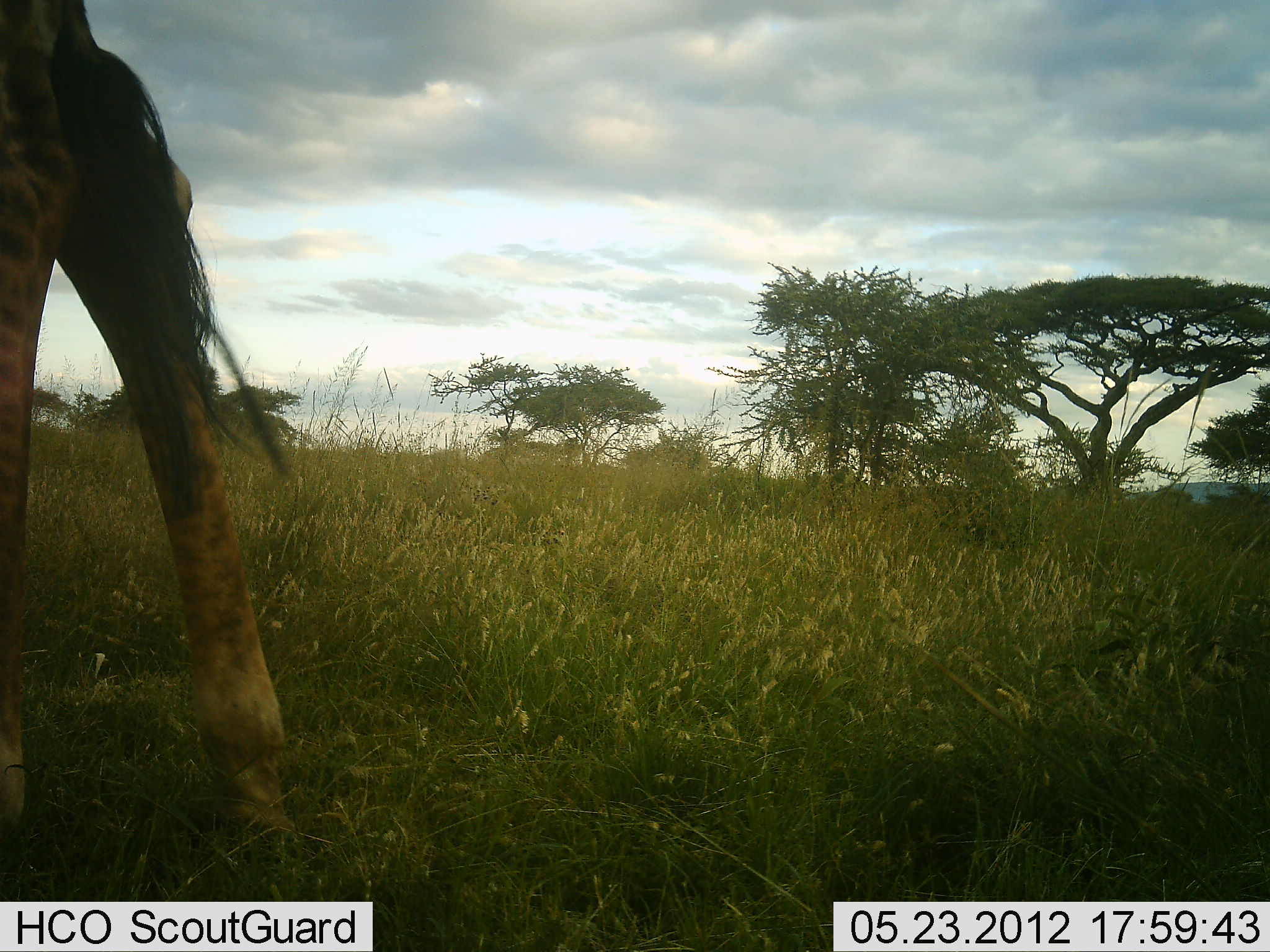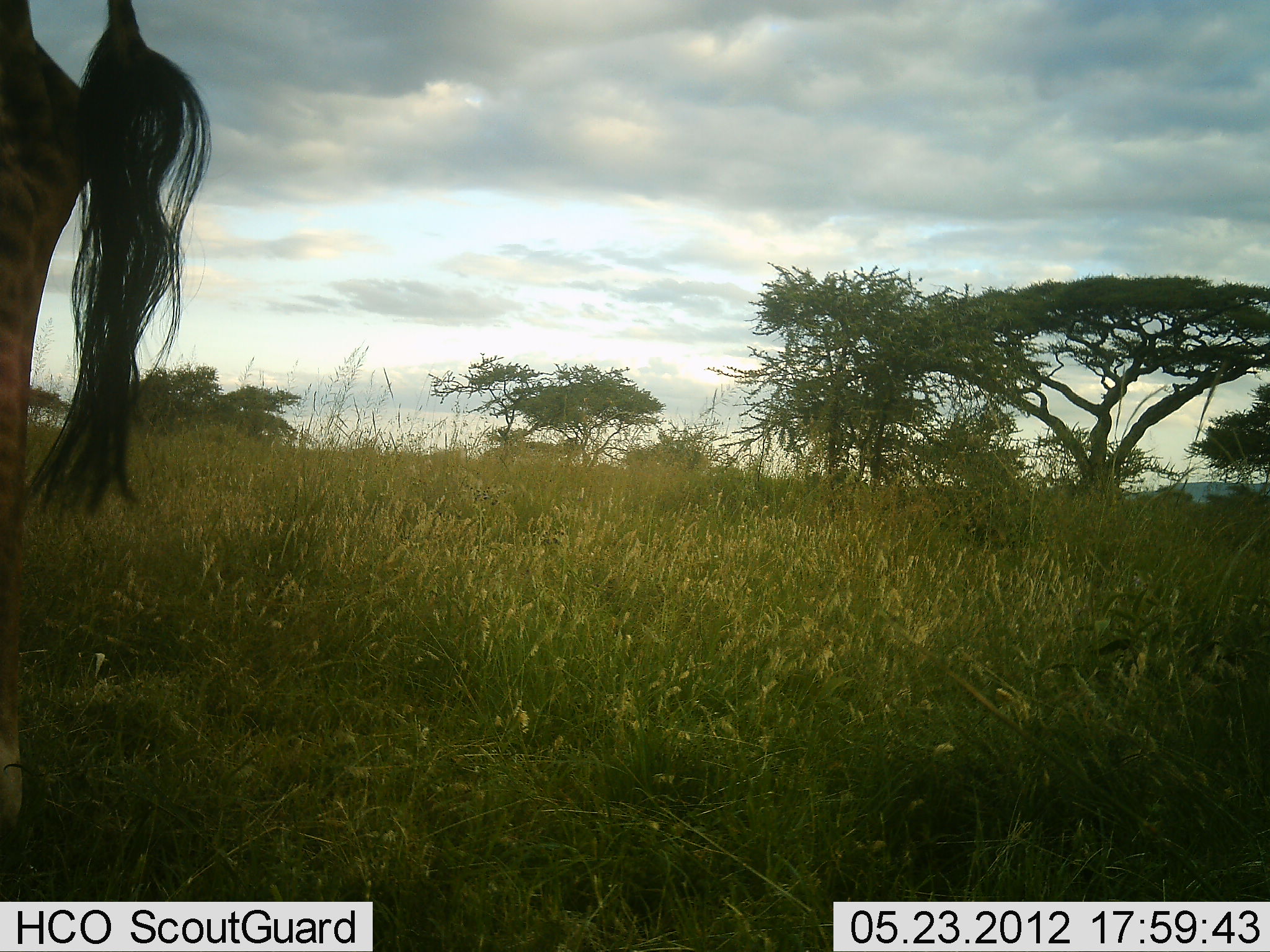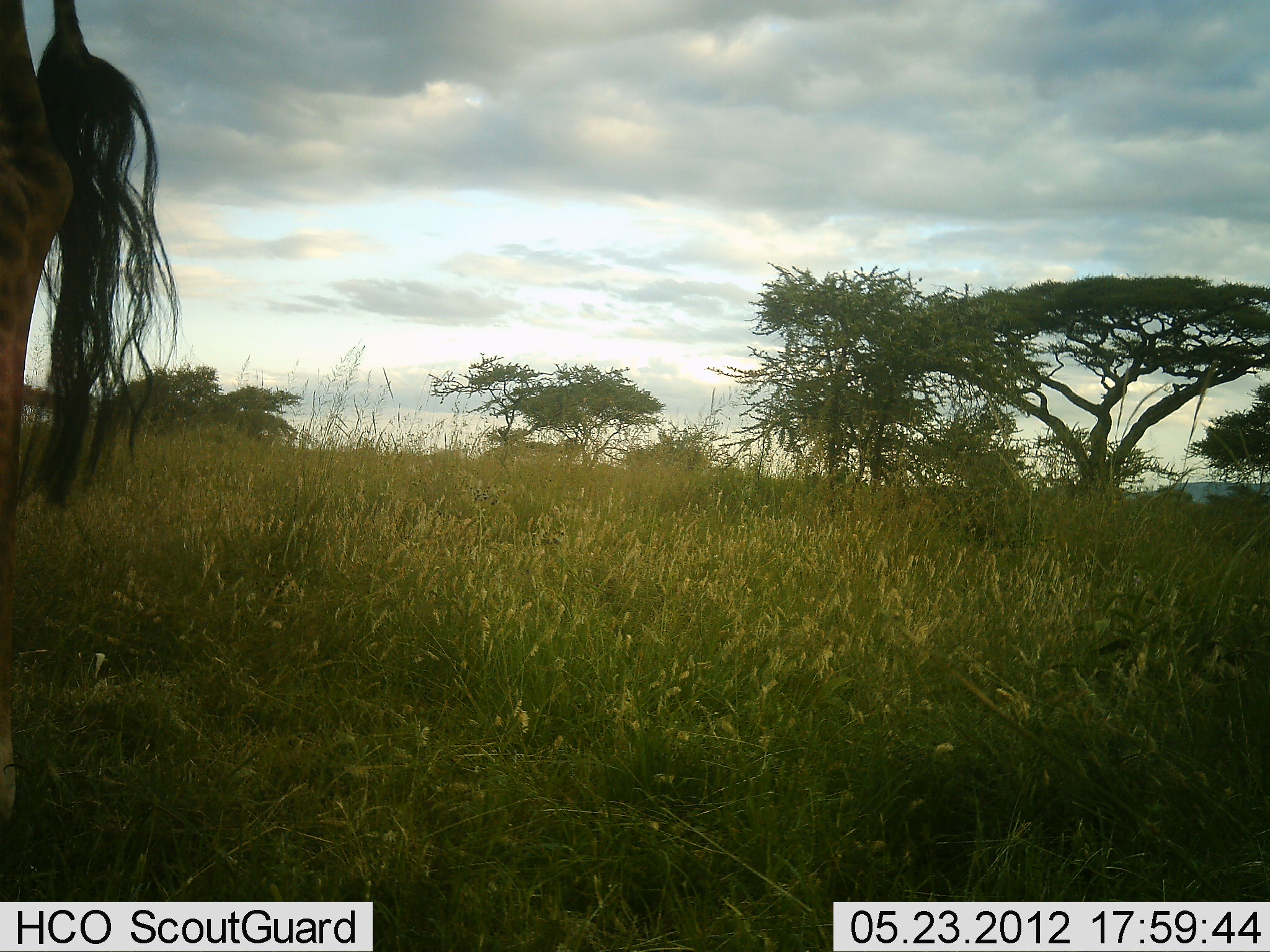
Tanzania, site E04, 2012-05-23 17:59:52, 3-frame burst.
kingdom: Animalia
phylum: Chordata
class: Mammalia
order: Artiodactyla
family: Giraffidae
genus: Giraffa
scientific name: Giraffa camelopardalis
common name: giraffe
Giraffe (Giraffa camelopardalis), count 1. Behavior (volunteer vote fractions): standing 90%, resting 0%, moving 10%, interacting 0%. Young present (vote fraction): 0%. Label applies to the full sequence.